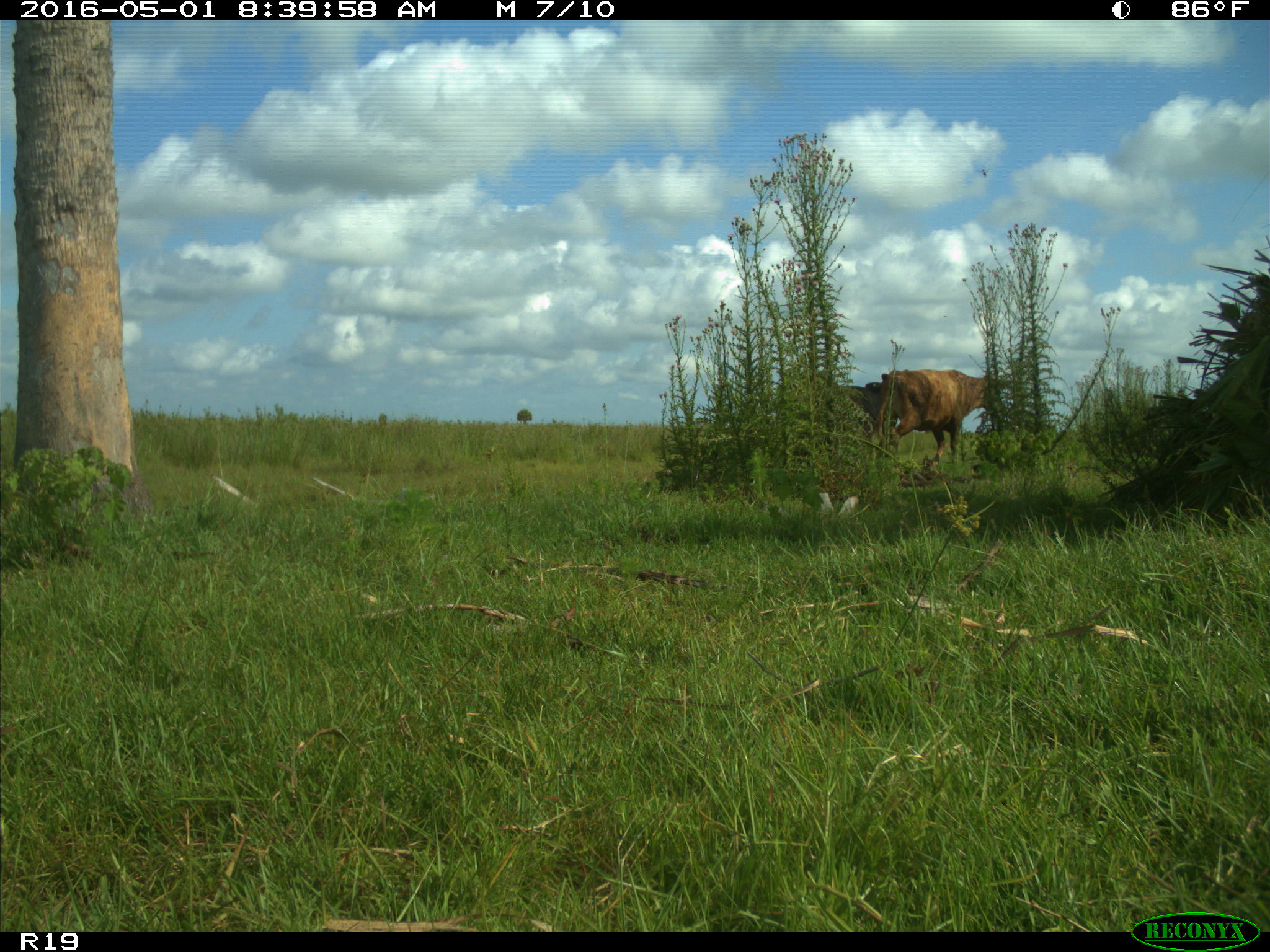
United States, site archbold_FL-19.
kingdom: Animalia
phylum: Chordata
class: Mammalia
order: Artiodactyla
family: Bovidae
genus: Bos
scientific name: Bos taurus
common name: domestic cow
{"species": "Bos taurus (domestic cow)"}